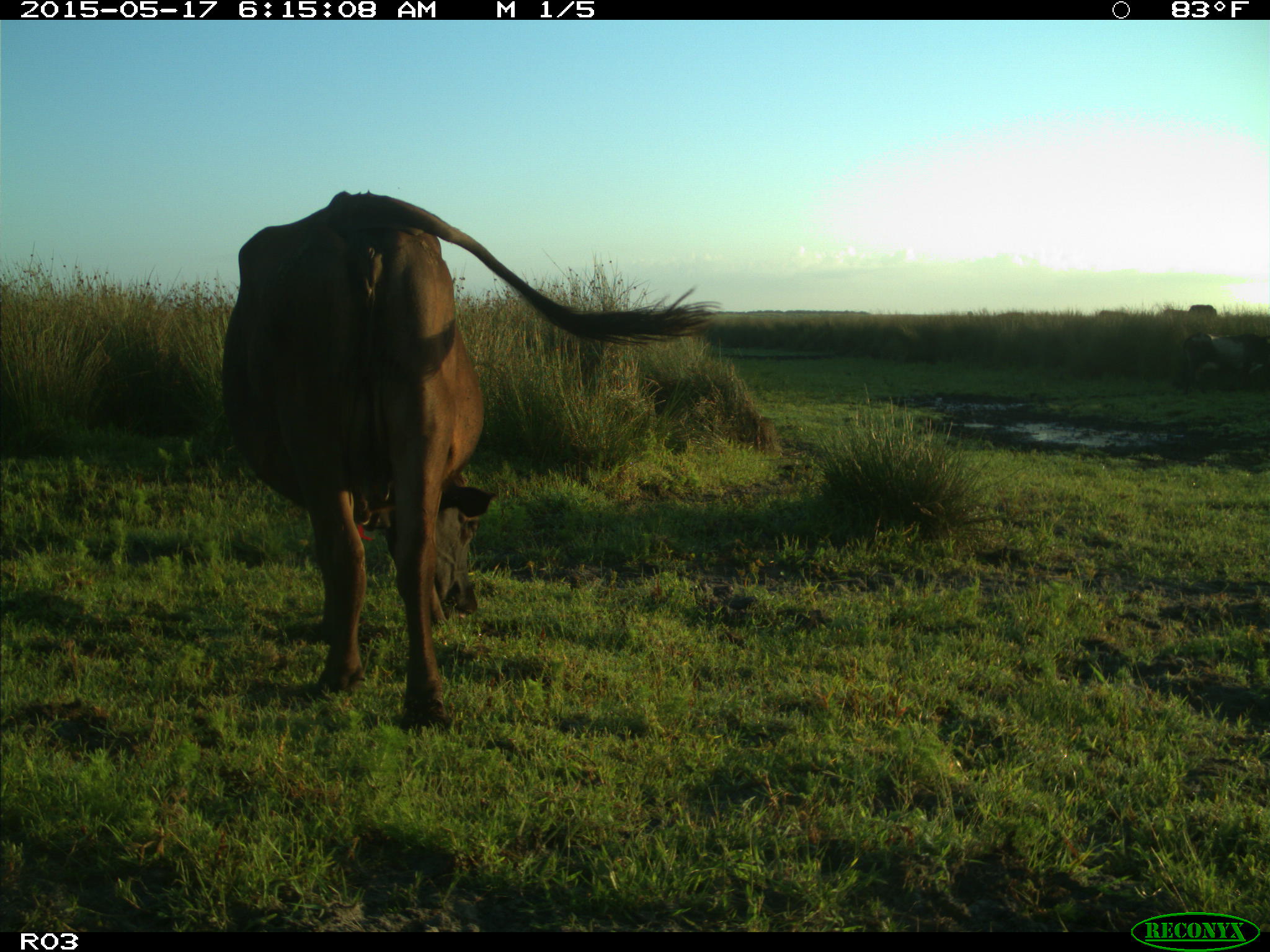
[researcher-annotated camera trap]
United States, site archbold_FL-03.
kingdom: Animalia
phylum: Chordata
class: Mammalia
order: Artiodactyla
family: Bovidae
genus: Bos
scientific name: Bos taurus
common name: domestic cow